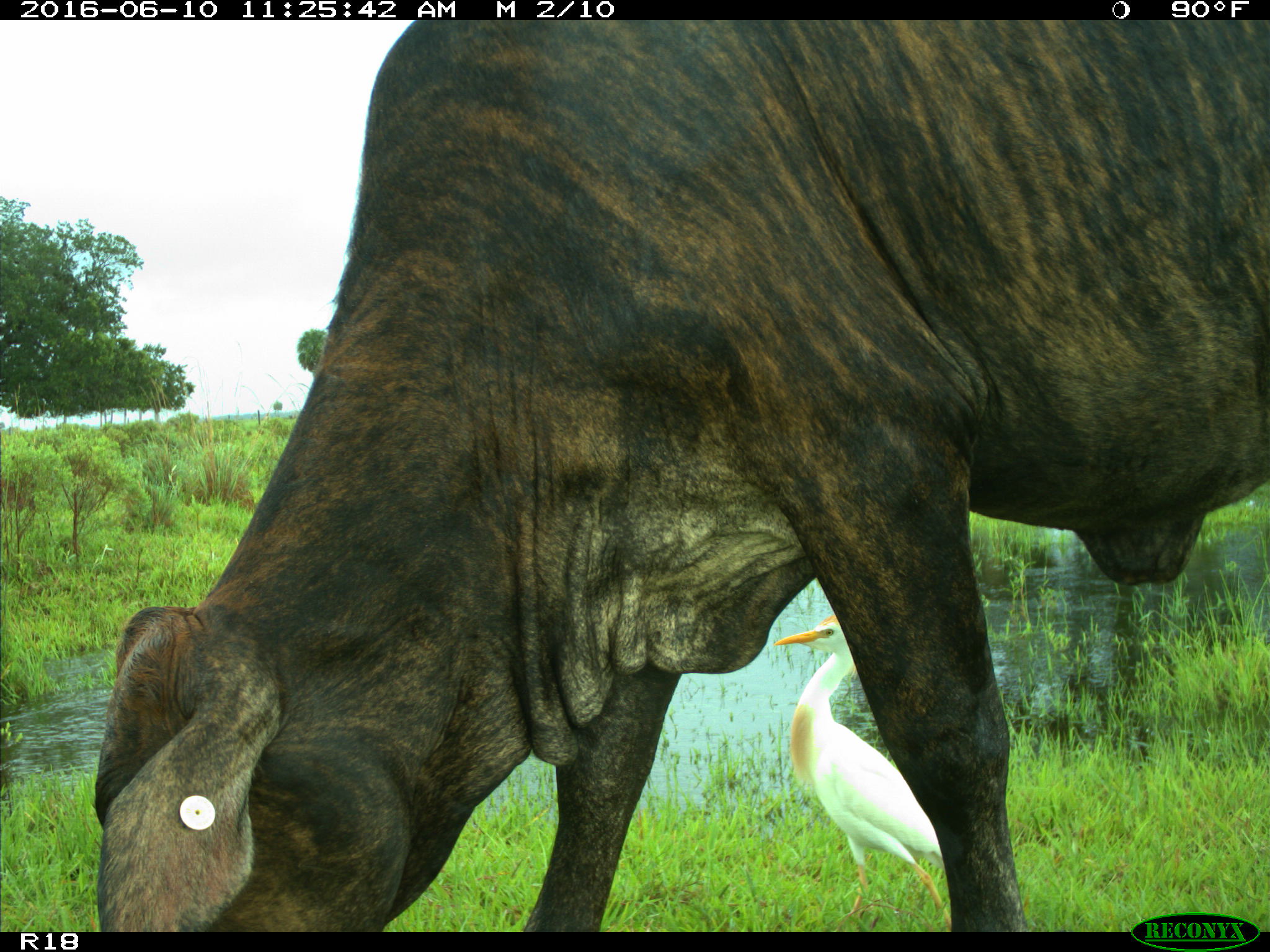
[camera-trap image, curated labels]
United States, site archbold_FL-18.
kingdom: Animalia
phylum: Chordata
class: Mammalia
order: Artiodactyla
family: Bovidae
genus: Bos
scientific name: Bos taurus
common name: domestic cow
Bos taurus (domestic cow).